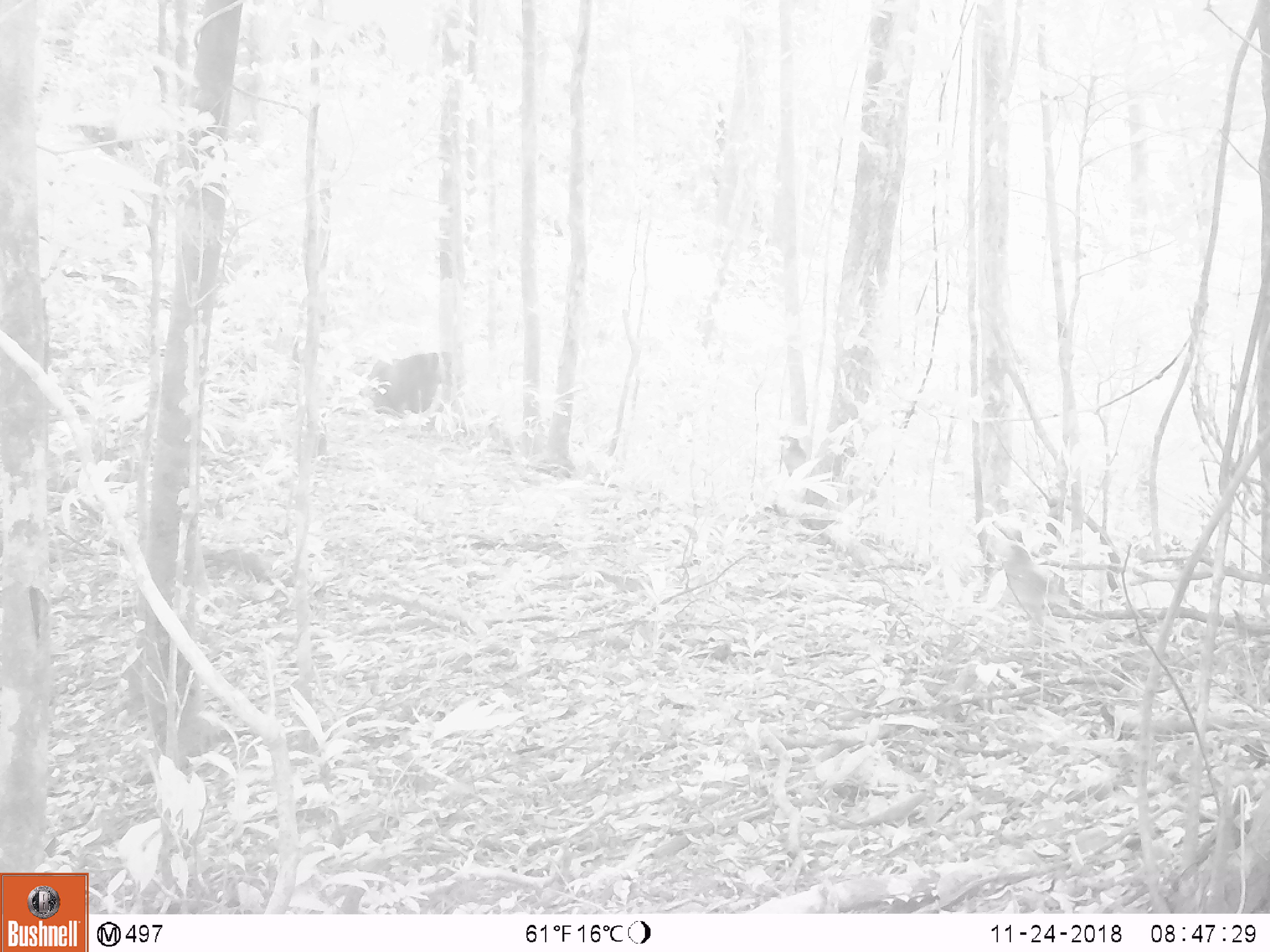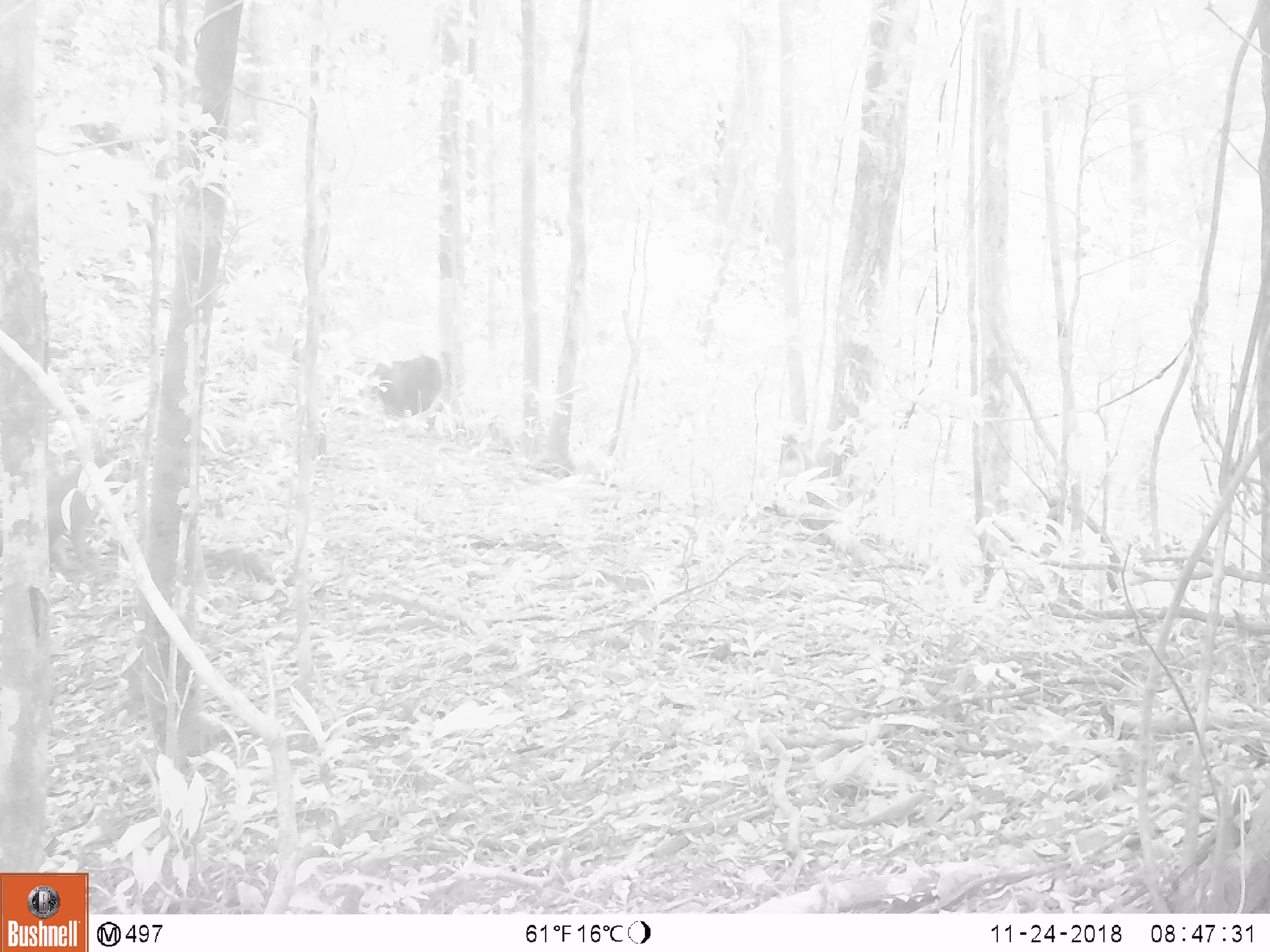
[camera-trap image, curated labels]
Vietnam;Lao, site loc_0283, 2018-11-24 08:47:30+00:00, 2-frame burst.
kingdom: Animalia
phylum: Chordata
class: Mammalia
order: Primates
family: Cercopithecidae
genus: Macaca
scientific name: Macaca arctoides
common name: stump-tailed macaque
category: stump tailed macaque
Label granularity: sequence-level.